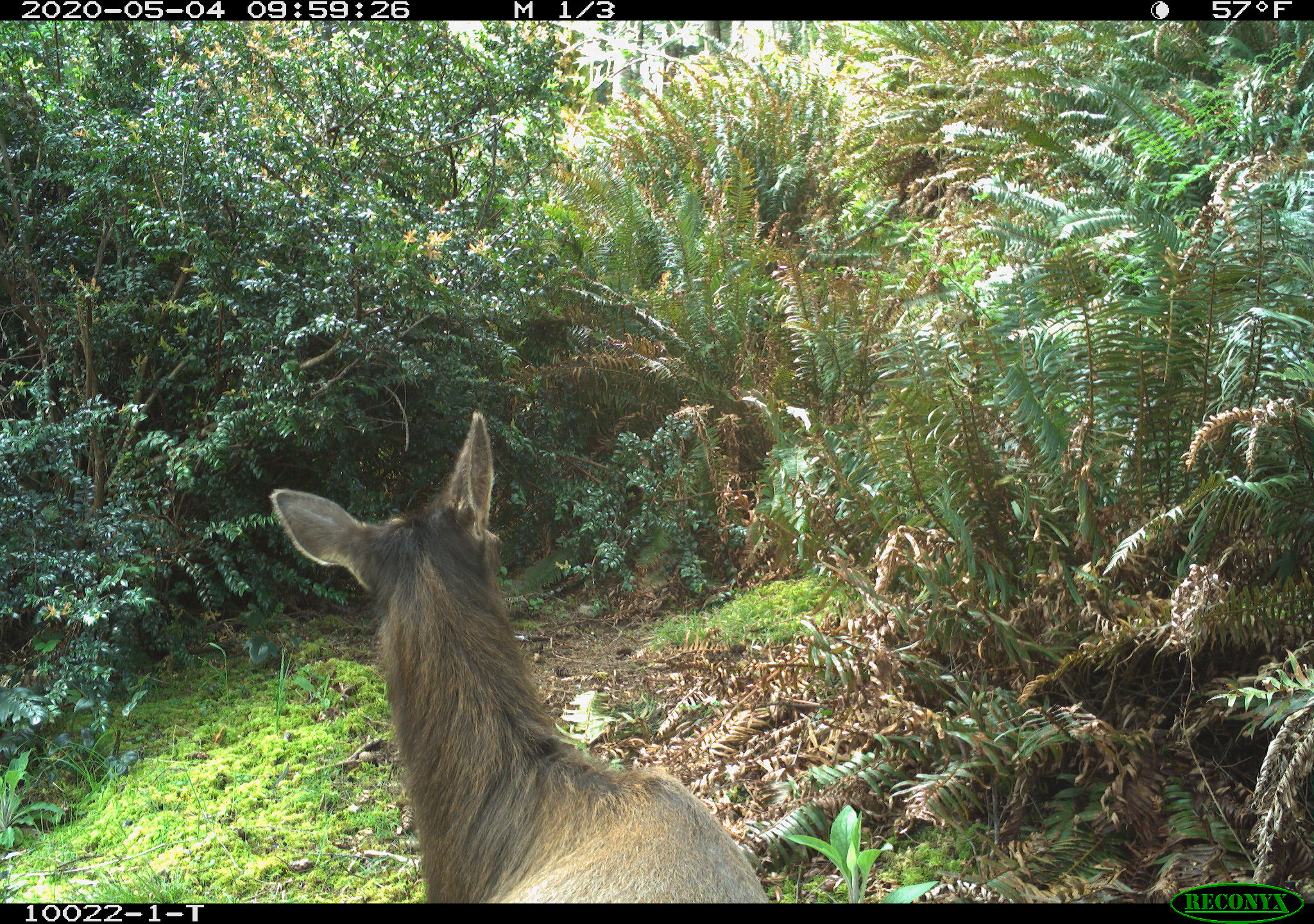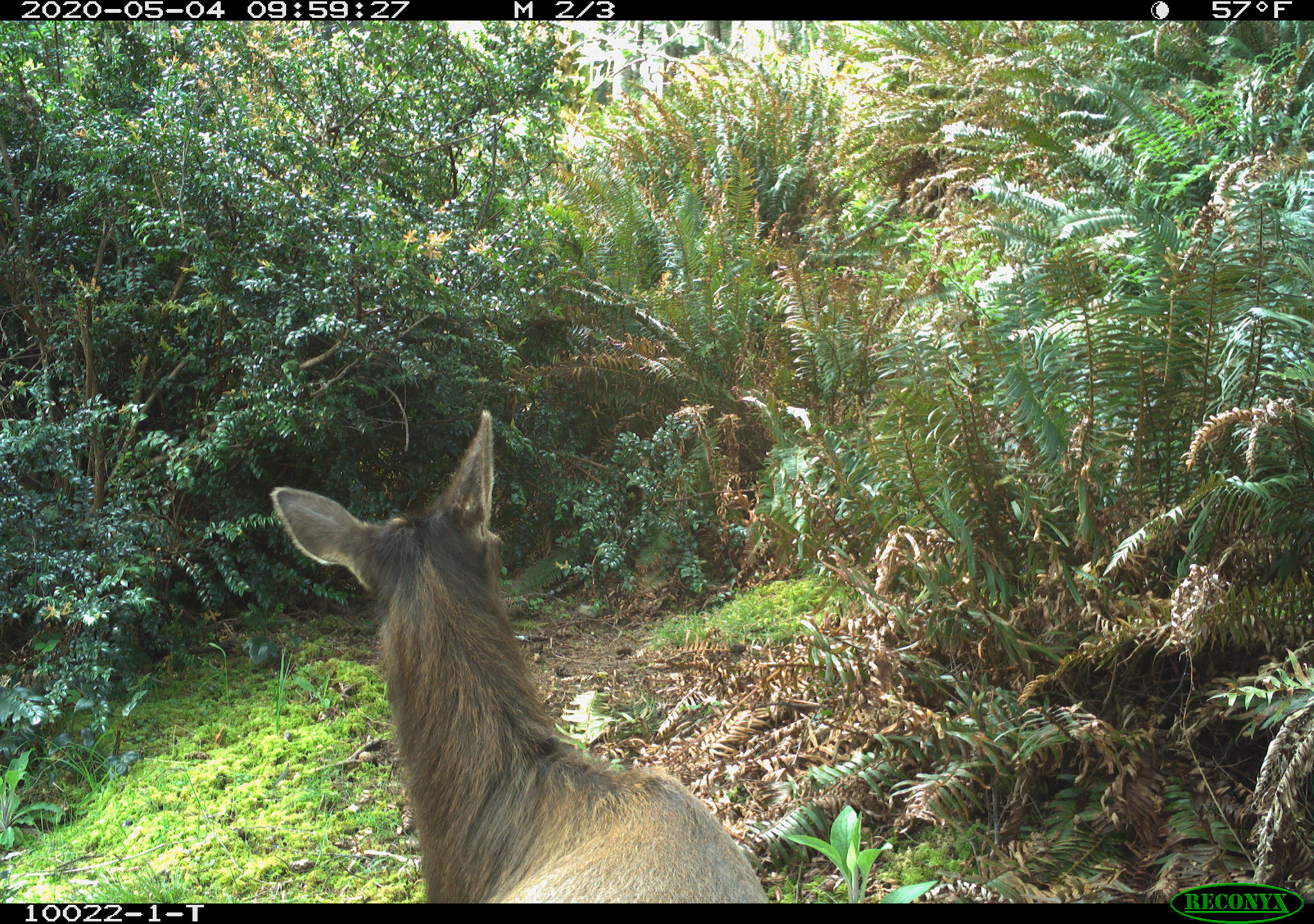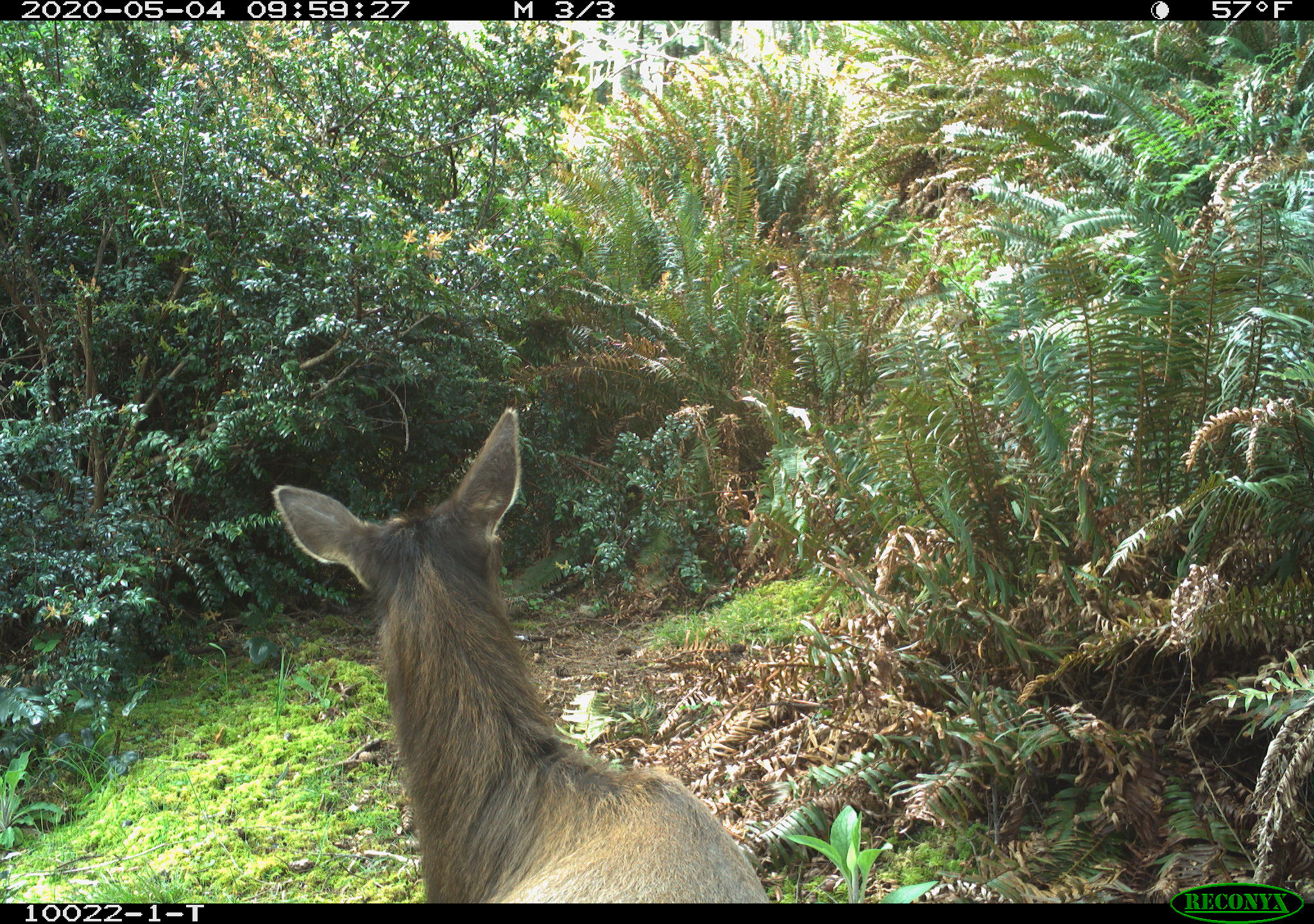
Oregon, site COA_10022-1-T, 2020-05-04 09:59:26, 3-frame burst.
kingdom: Animalia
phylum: Chordata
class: Mammalia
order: Artiodactyla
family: Cervidae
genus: Cervus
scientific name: Cervus canadensis roosevelti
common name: roosevelt elk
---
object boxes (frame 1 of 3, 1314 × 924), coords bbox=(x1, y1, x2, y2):
roosevelt elk: bbox=(264, 405, 770, 897)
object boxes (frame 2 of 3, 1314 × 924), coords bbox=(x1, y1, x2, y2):
roosevelt elk: bbox=(264, 401, 772, 895)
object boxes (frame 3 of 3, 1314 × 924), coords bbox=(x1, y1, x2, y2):
roosevelt elk: bbox=(270, 403, 768, 897)